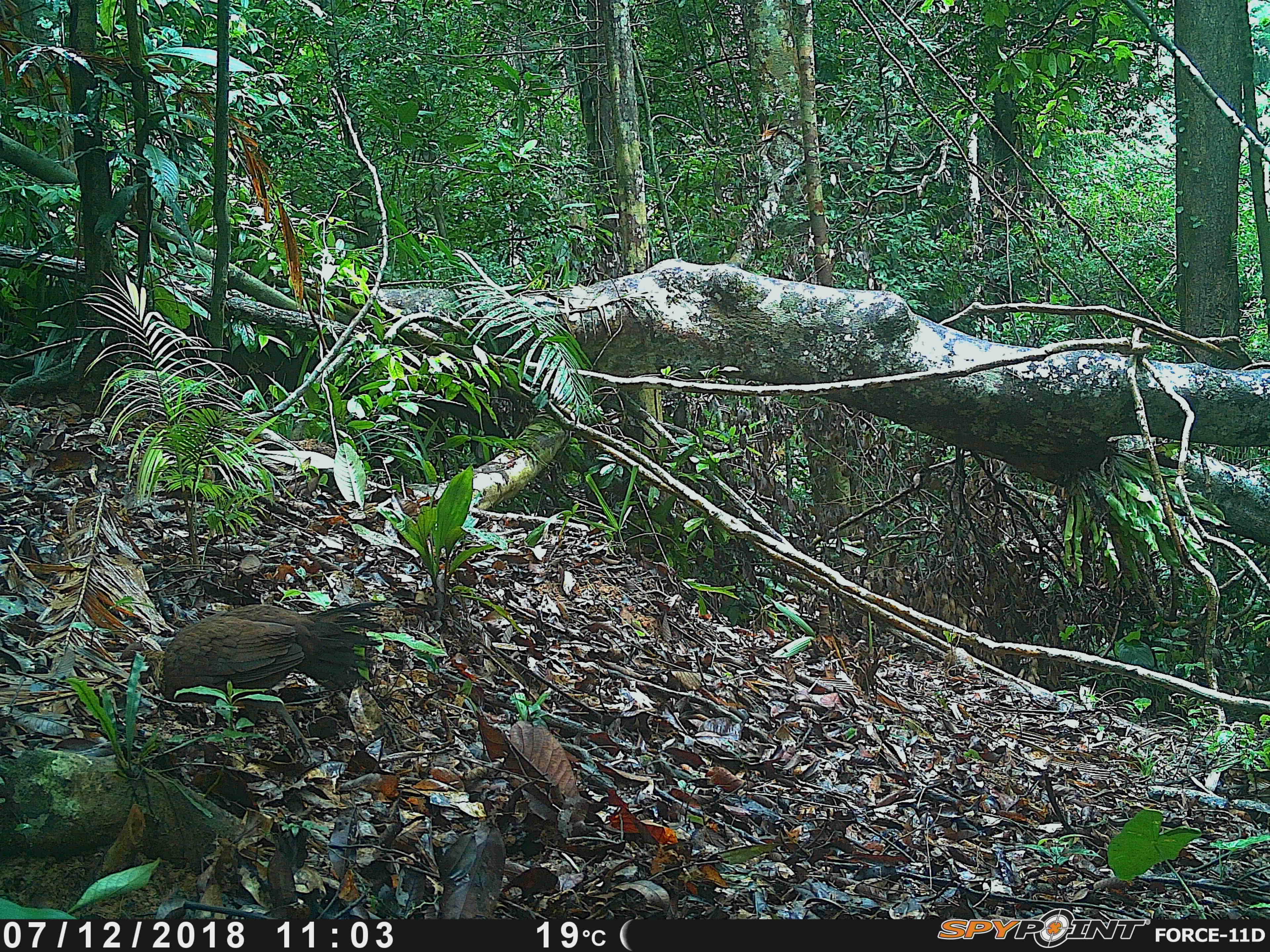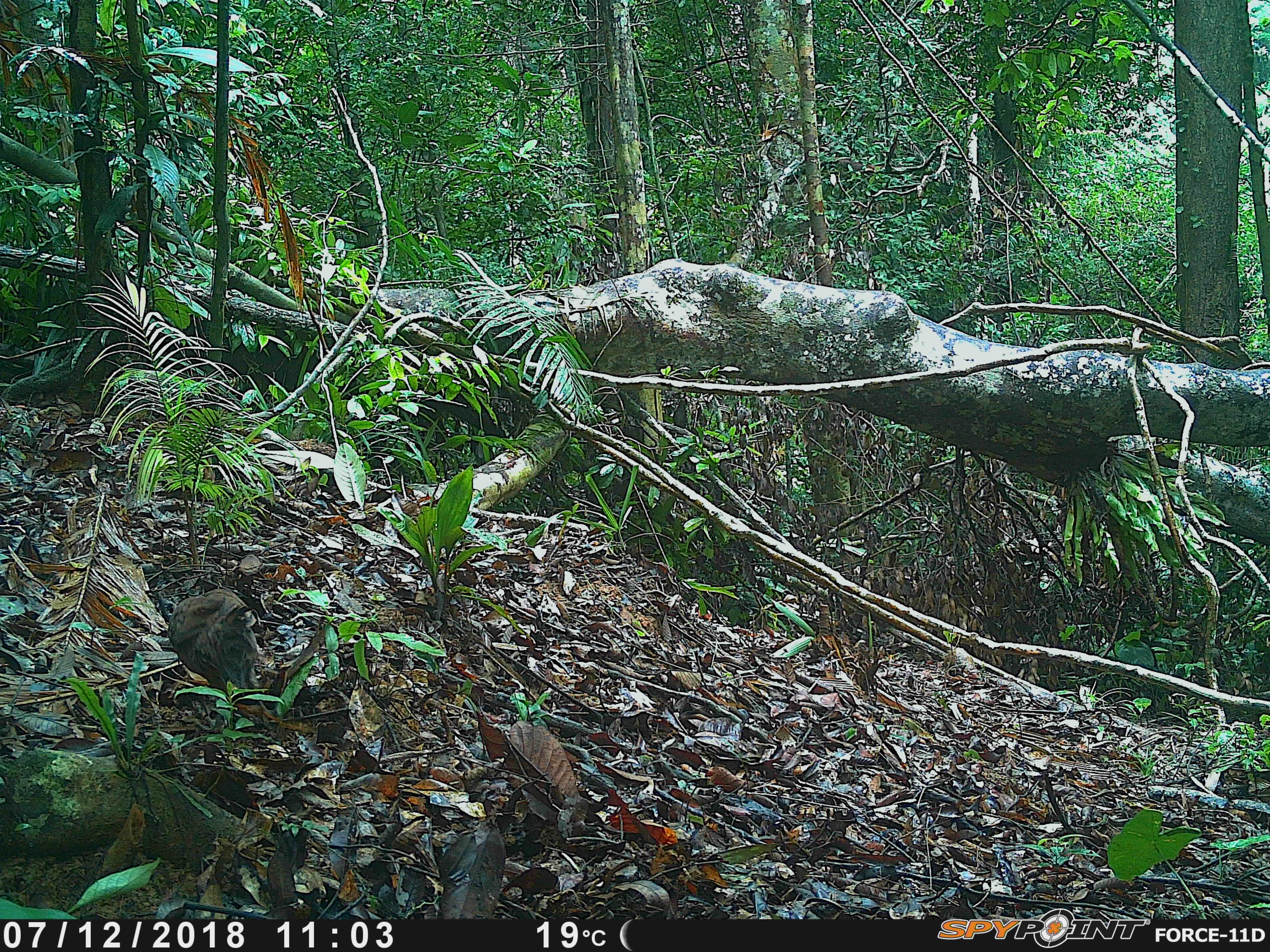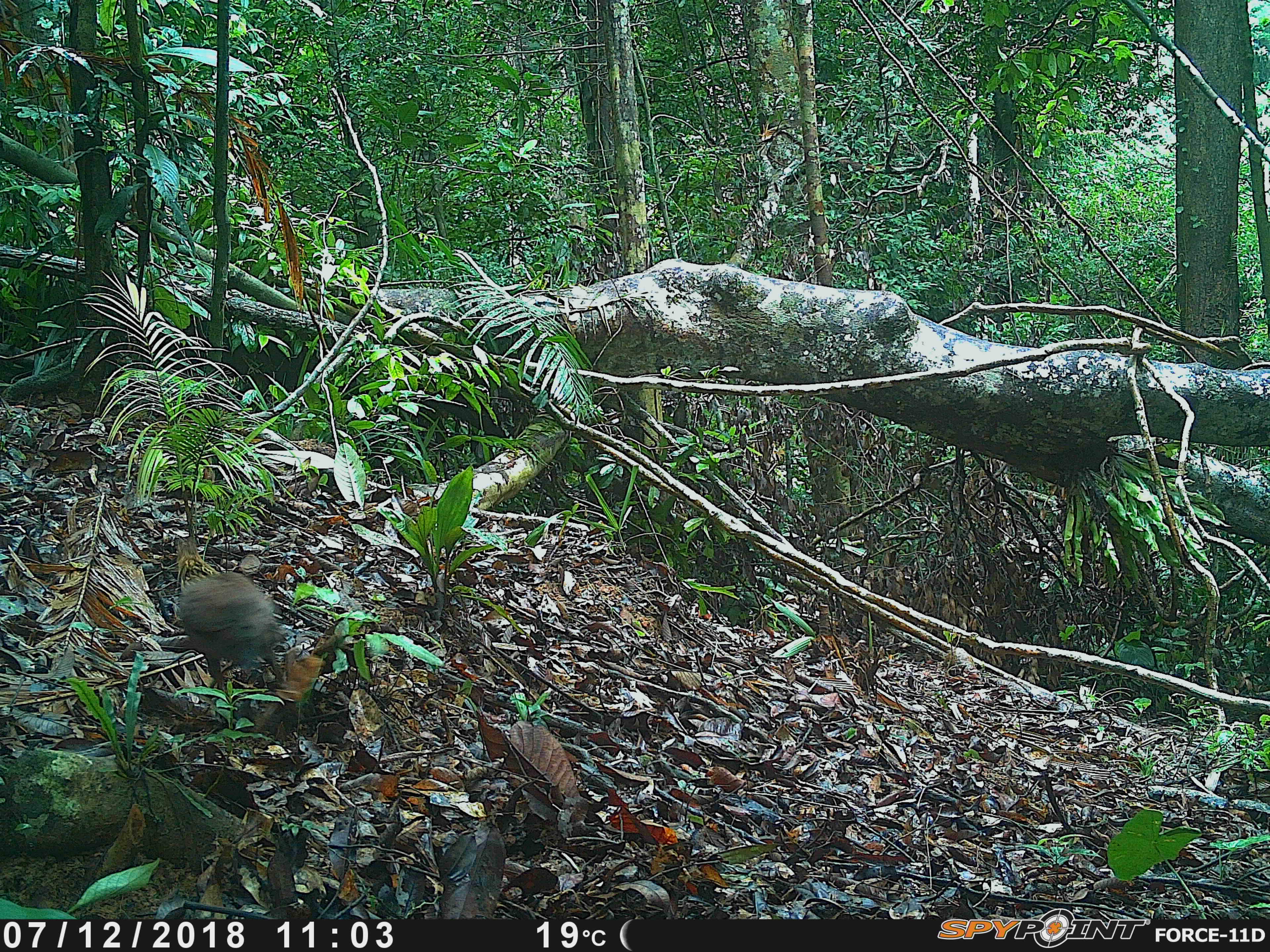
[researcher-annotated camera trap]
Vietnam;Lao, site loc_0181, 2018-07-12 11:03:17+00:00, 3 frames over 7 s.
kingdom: Animalia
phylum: Chordata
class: Aves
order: Galliformes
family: Phasianidae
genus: Gallus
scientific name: Gallus gallus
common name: red junglefowl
Red junglefowl (Gallus gallus). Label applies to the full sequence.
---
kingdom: Animalia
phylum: Chordata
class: Mammalia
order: Rodentia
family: Sciuridae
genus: Dremomys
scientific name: Dremomys rufigenis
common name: red-cheeked squirrel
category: red cheeked squirrel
Red cheeked squirrel (red-cheeked squirrel) (Dremomys rufigenis). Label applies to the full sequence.